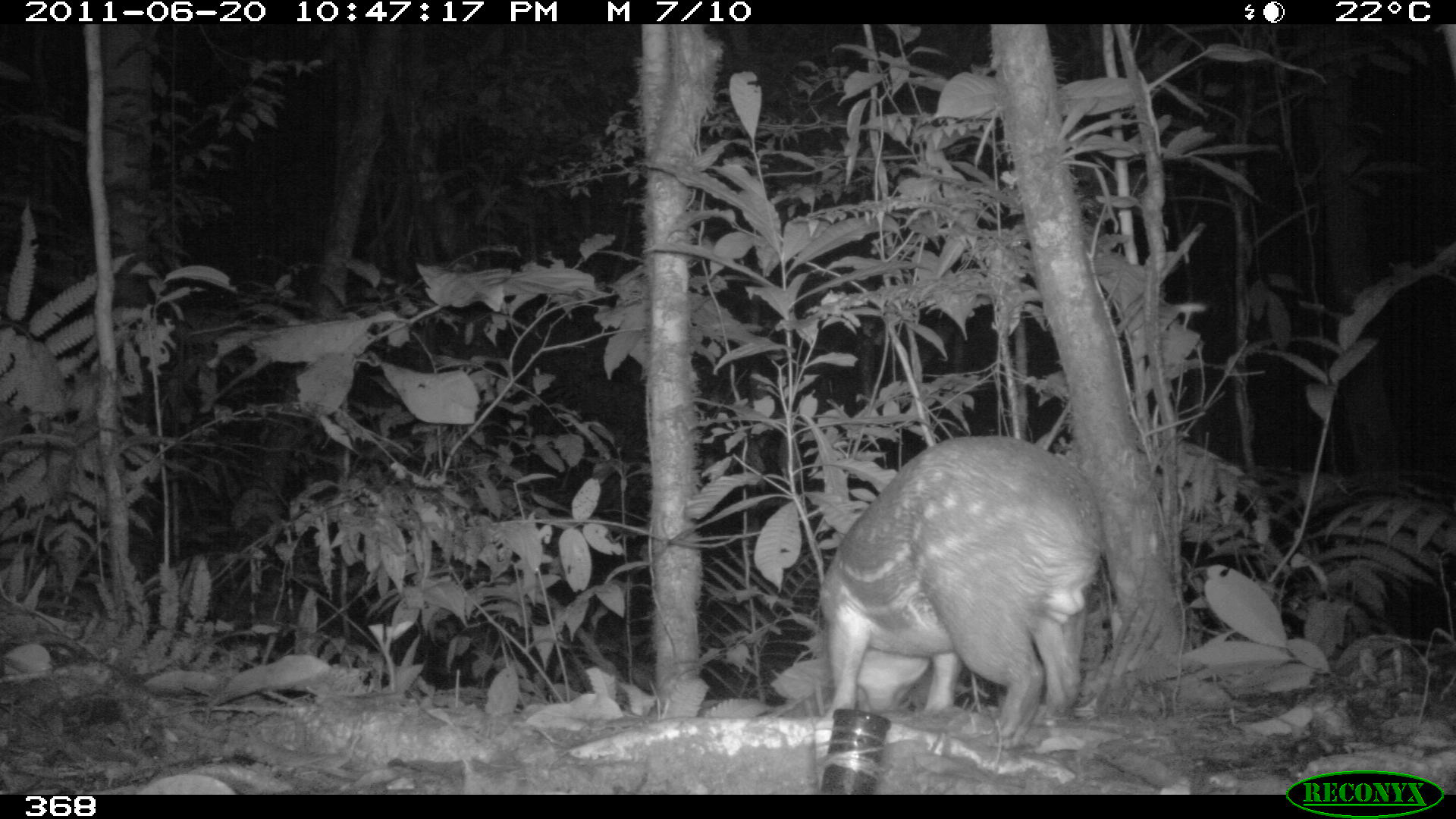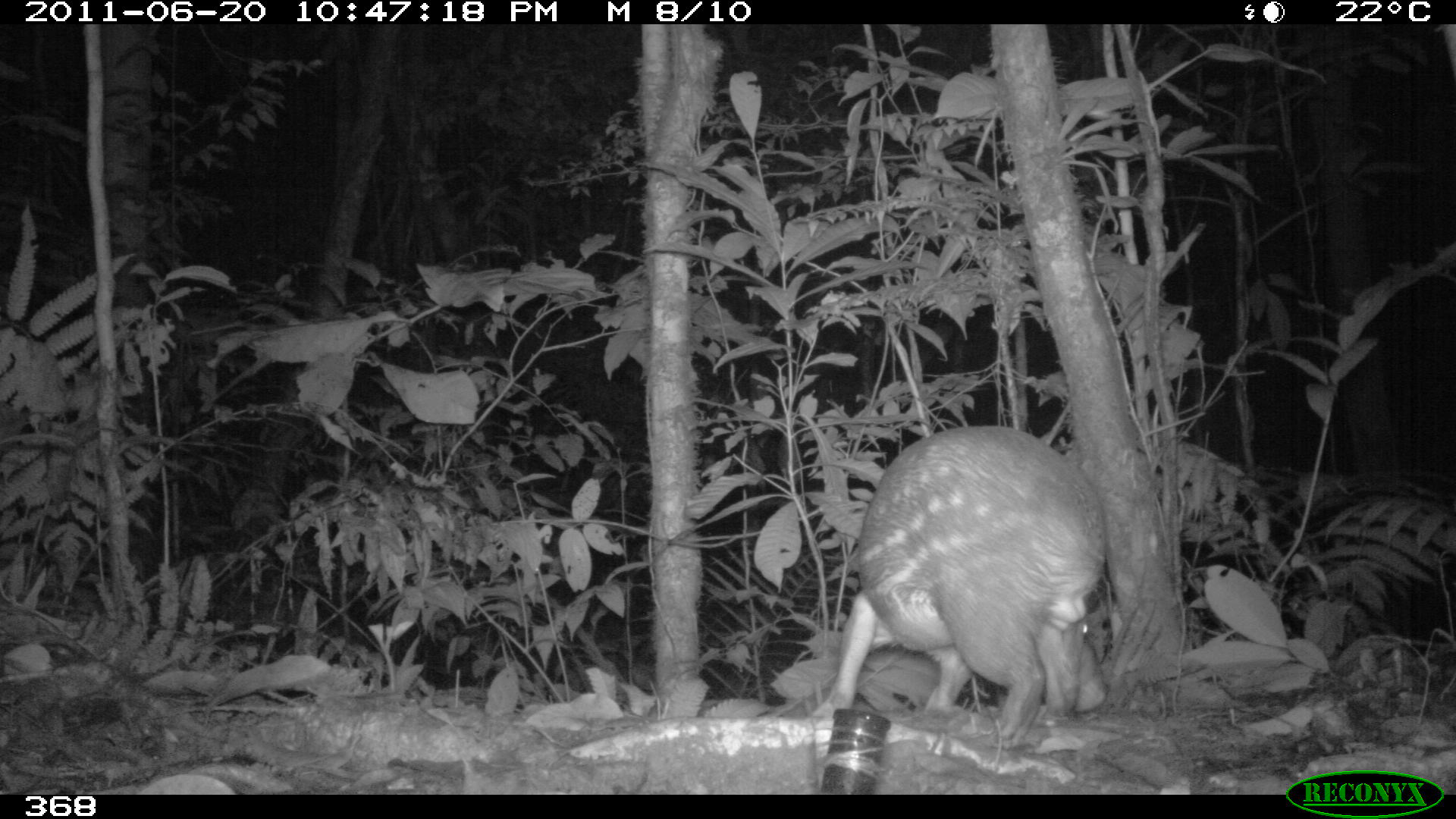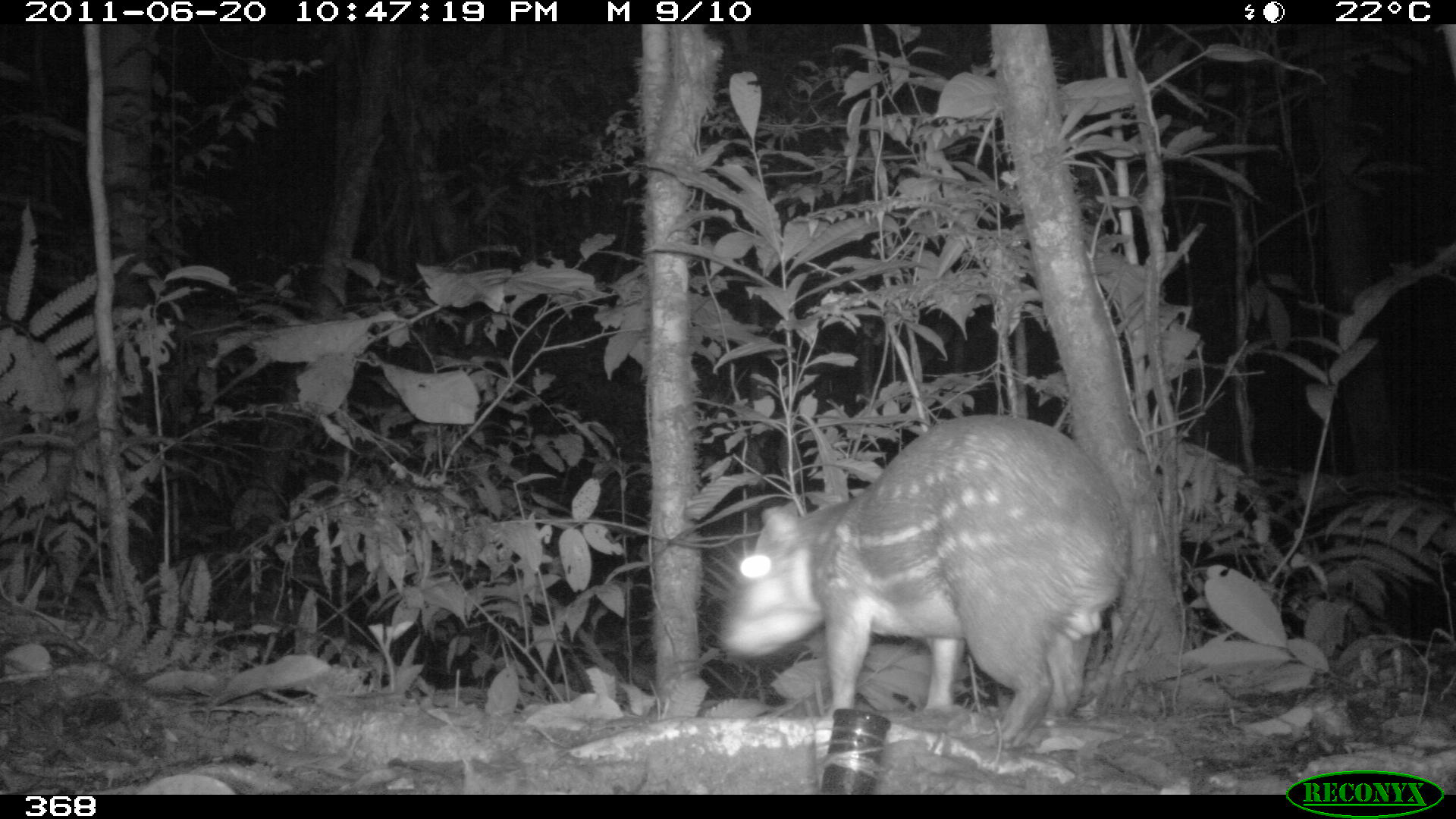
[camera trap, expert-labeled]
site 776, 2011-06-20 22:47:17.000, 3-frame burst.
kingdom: Animalia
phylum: Chordata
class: Mammalia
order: Rodentia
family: Cuniculidae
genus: Cuniculus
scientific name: Cuniculus paca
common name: spotted paca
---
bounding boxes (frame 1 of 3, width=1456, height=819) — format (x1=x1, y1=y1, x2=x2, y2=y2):
cuniculus paca: (x1=814, y1=434, x2=1104, y2=743)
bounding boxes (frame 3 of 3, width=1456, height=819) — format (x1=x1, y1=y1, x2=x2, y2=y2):
cuniculus paca: (x1=716, y1=412, x2=1129, y2=747)